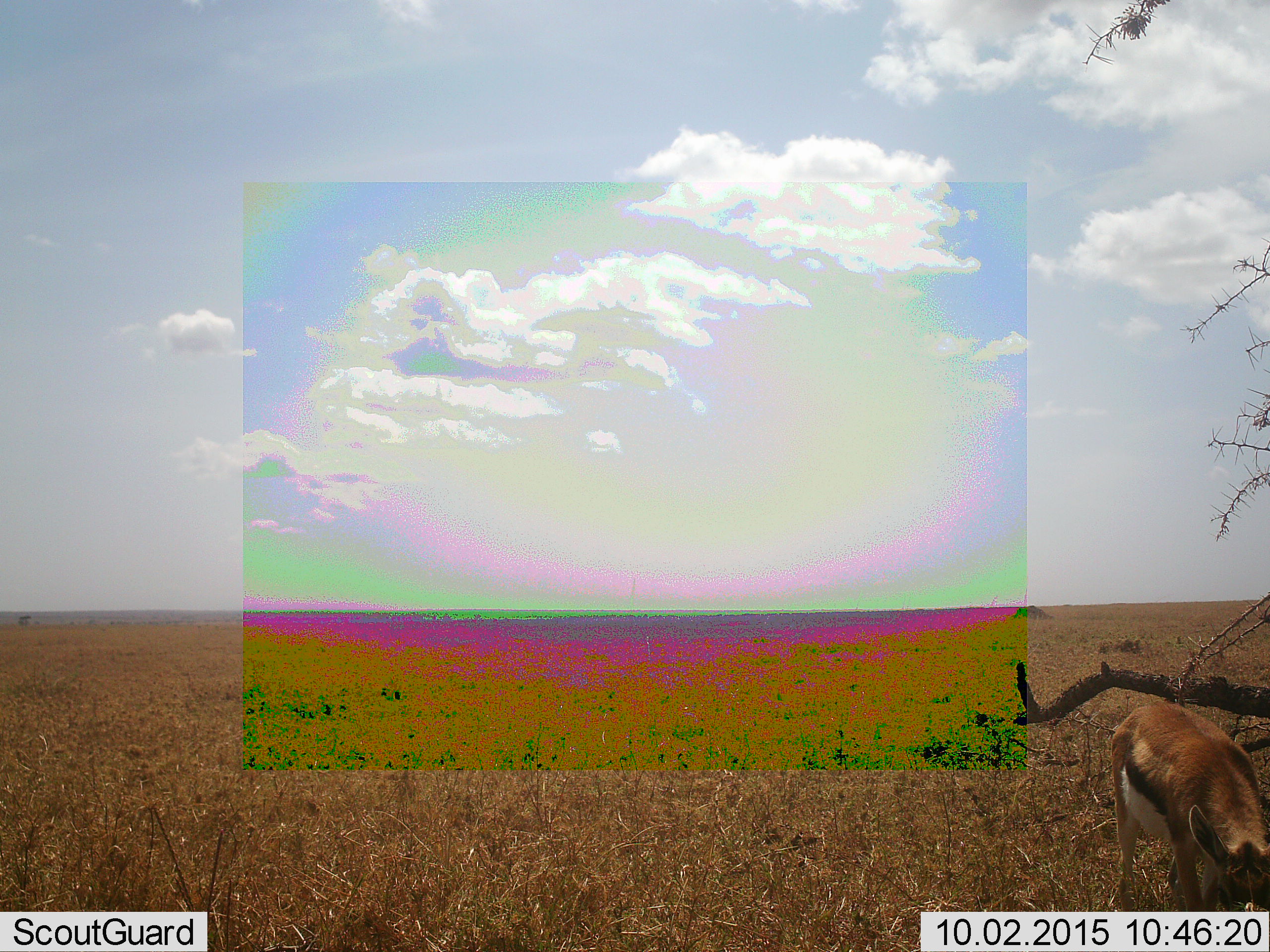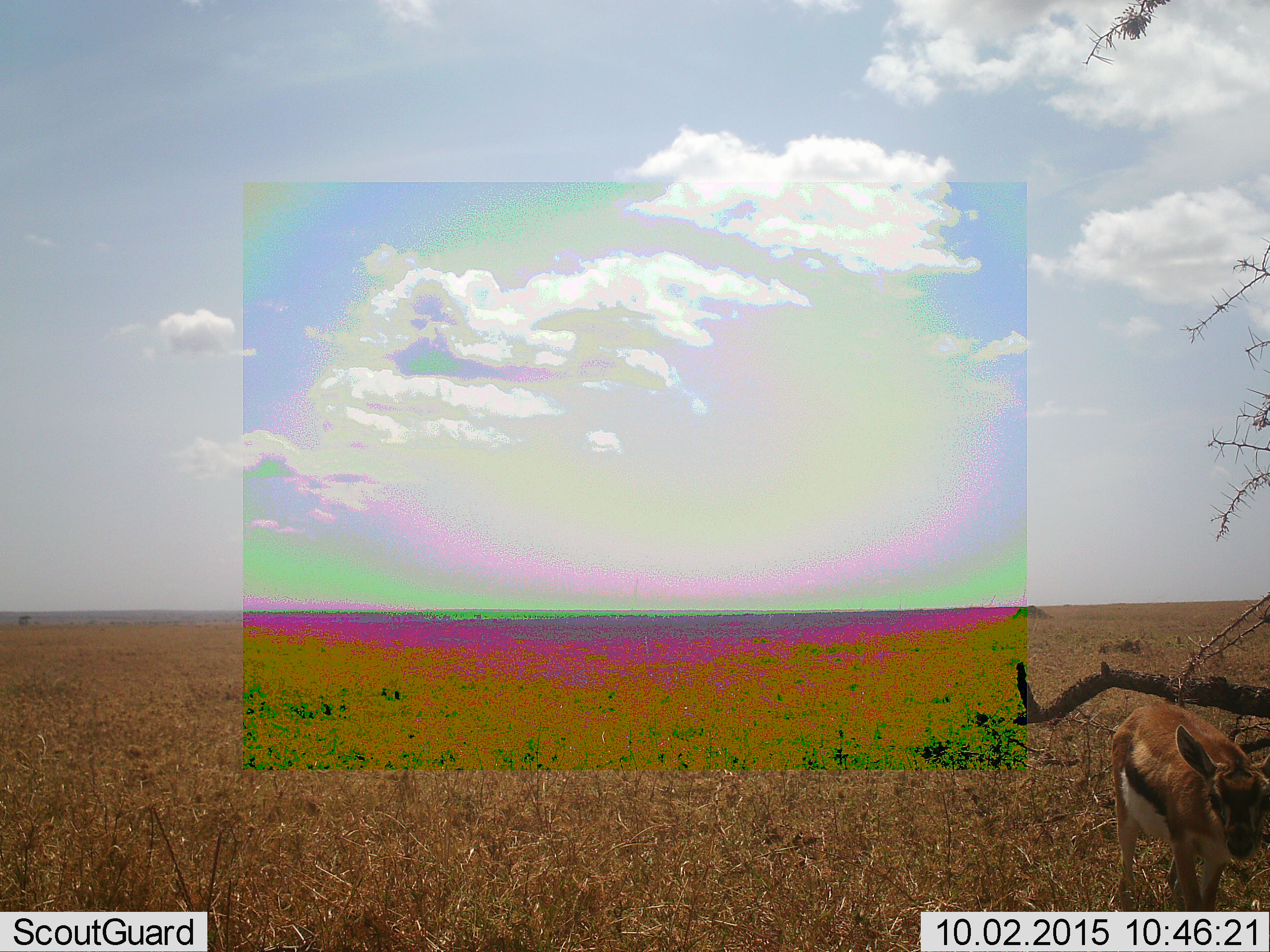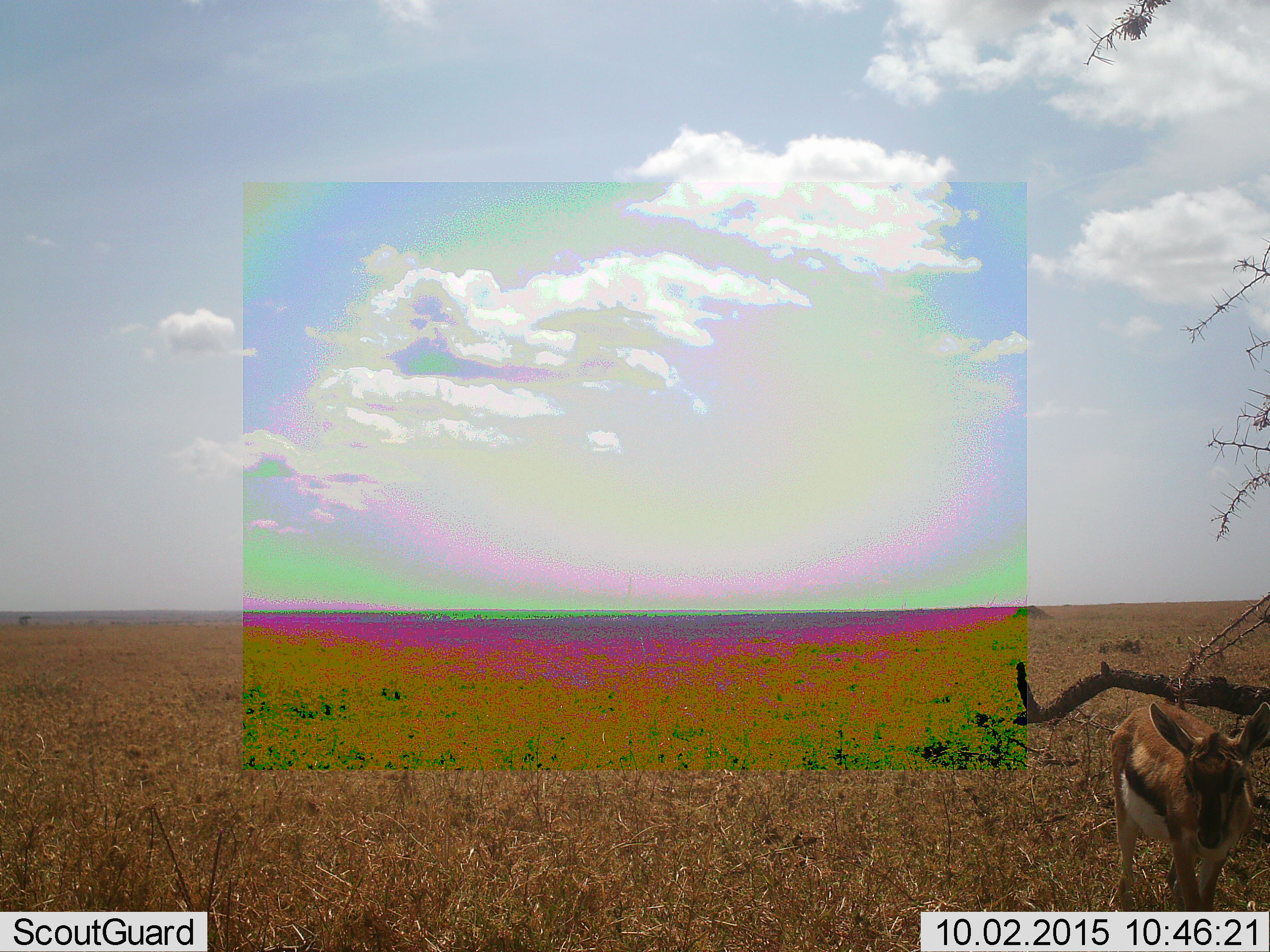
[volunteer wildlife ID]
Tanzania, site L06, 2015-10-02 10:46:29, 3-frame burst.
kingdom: Animalia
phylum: Chordata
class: Mammalia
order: Artiodactyla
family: Bovidae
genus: Eudorcas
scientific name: Eudorcas thomsonii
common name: thomson's gazelle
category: gazellethomsons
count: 1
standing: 60%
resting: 0%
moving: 0%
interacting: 0%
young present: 40%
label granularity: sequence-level